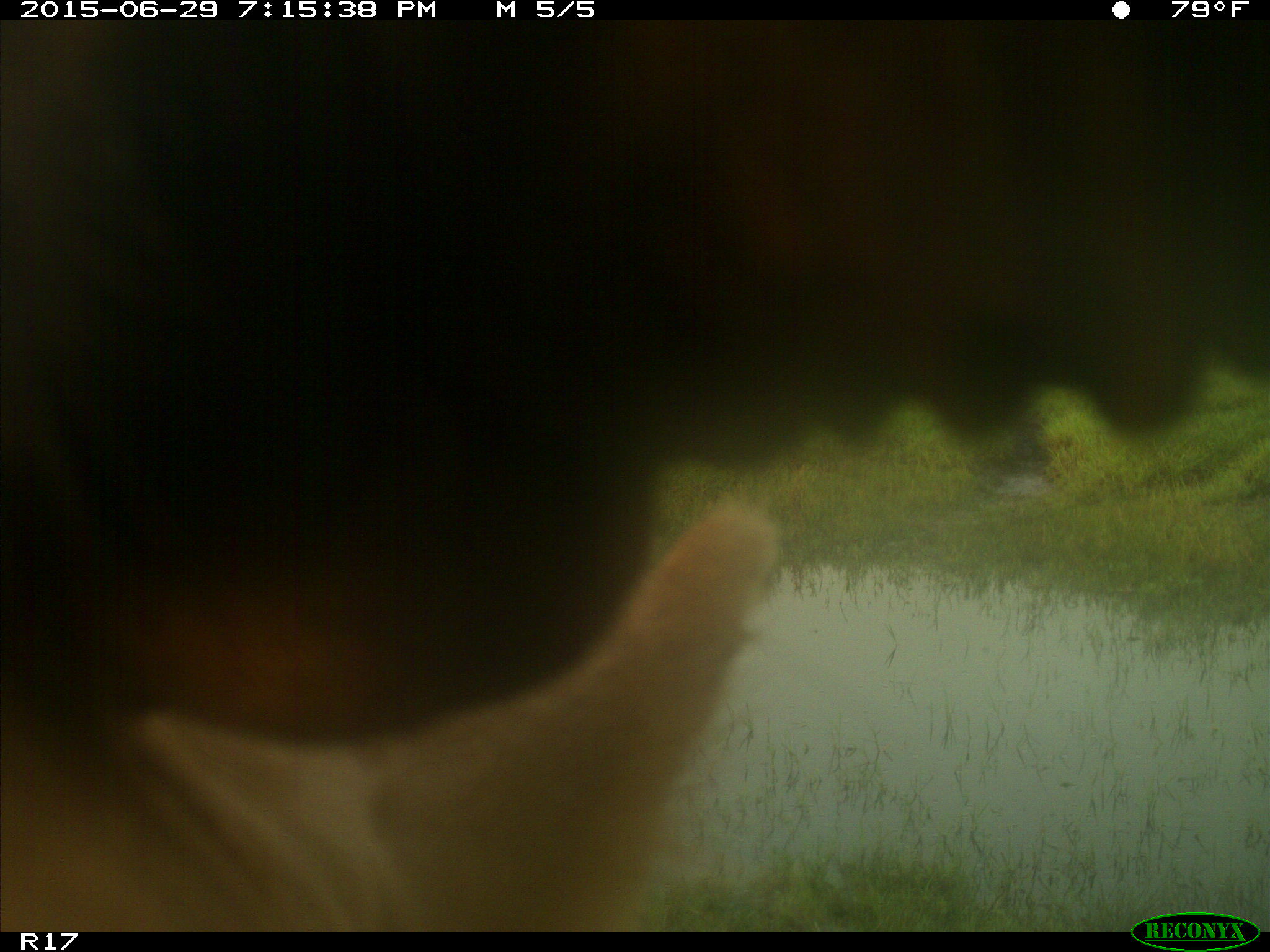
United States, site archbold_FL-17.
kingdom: Animalia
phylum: Chordata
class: Mammalia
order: Artiodactyla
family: Bovidae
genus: Bos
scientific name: Bos taurus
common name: domestic cow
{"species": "Bos taurus (domestic cow)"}